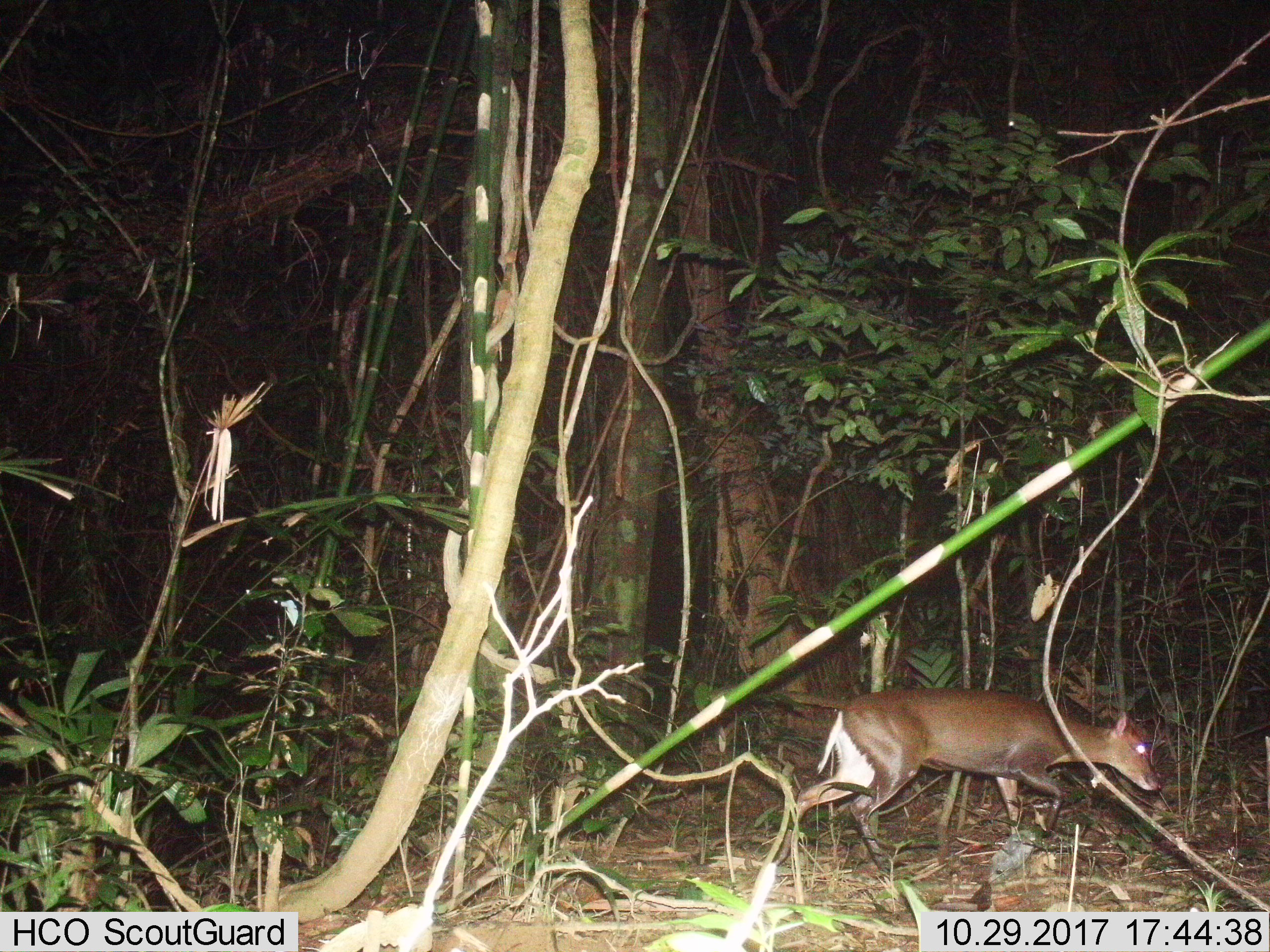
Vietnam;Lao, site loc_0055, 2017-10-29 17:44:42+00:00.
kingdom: Animalia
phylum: Chordata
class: Mammalia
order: Artiodactyla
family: Cervidae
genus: Muntiacus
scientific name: Muntiacus rooseveltorum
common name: roosevelt's muntjac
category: roosevelts muntjac group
Roosevelts muntjac group (roosevelt's muntjac) (Muntiacus rooseveltorum). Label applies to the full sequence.